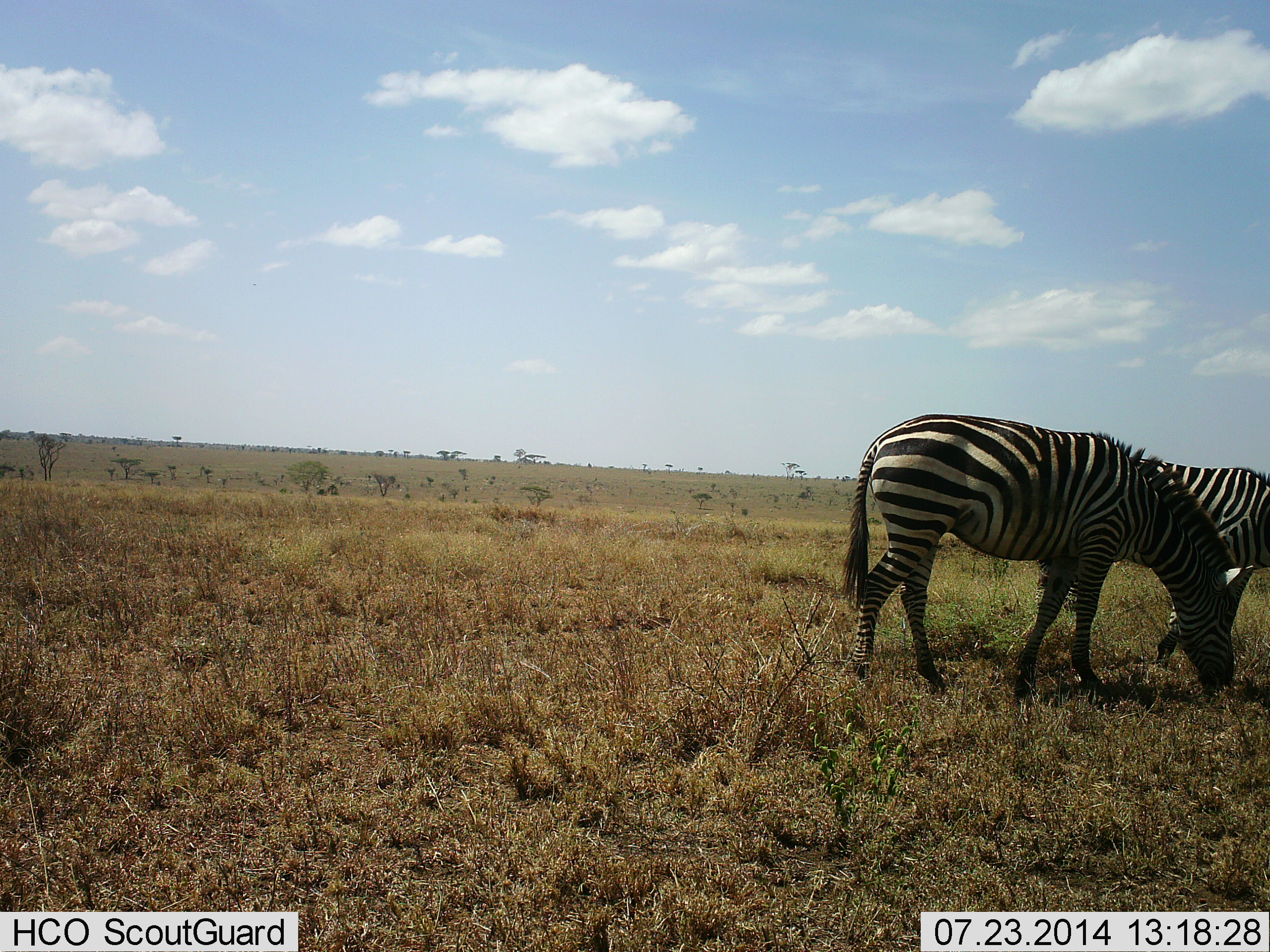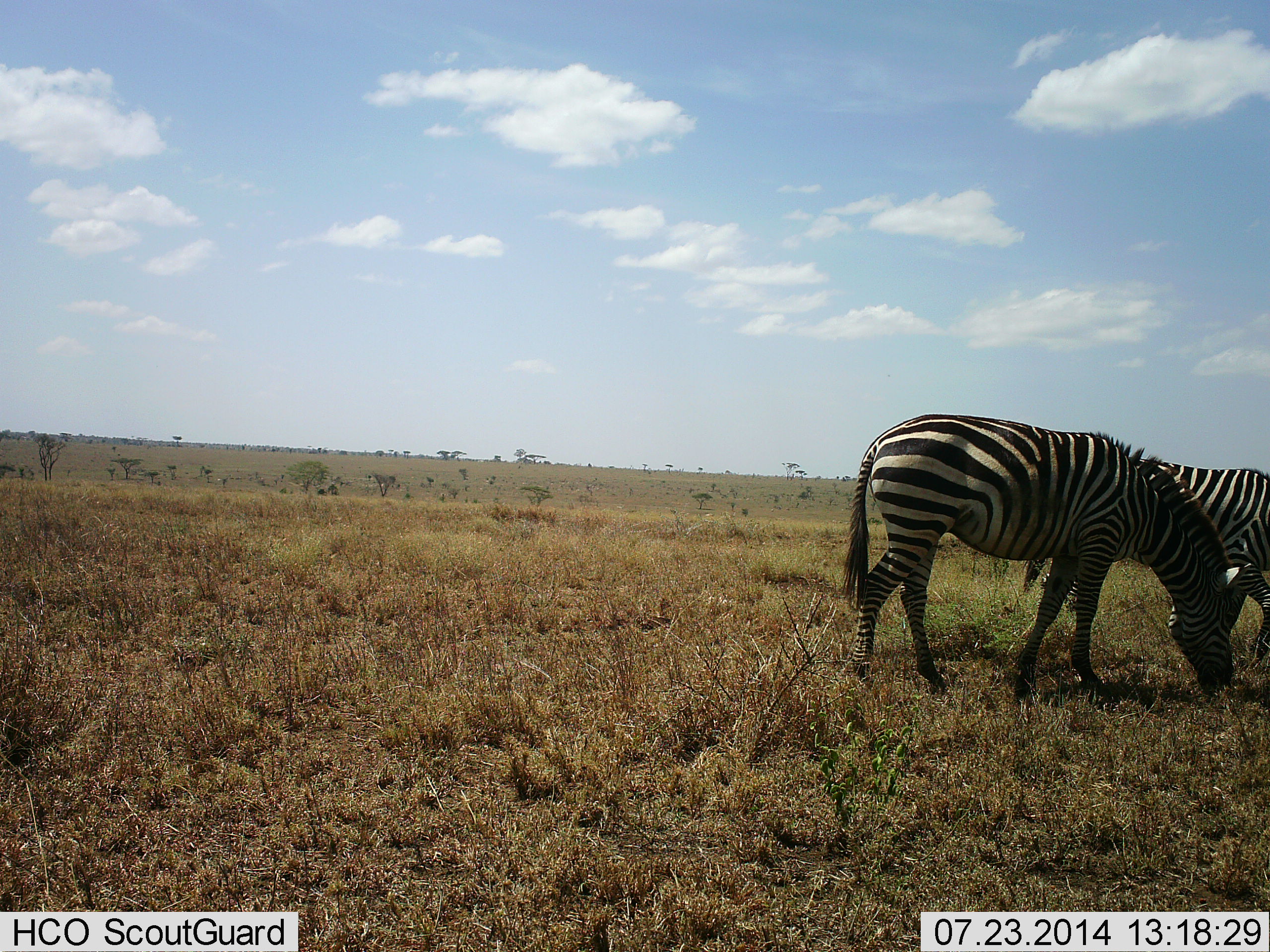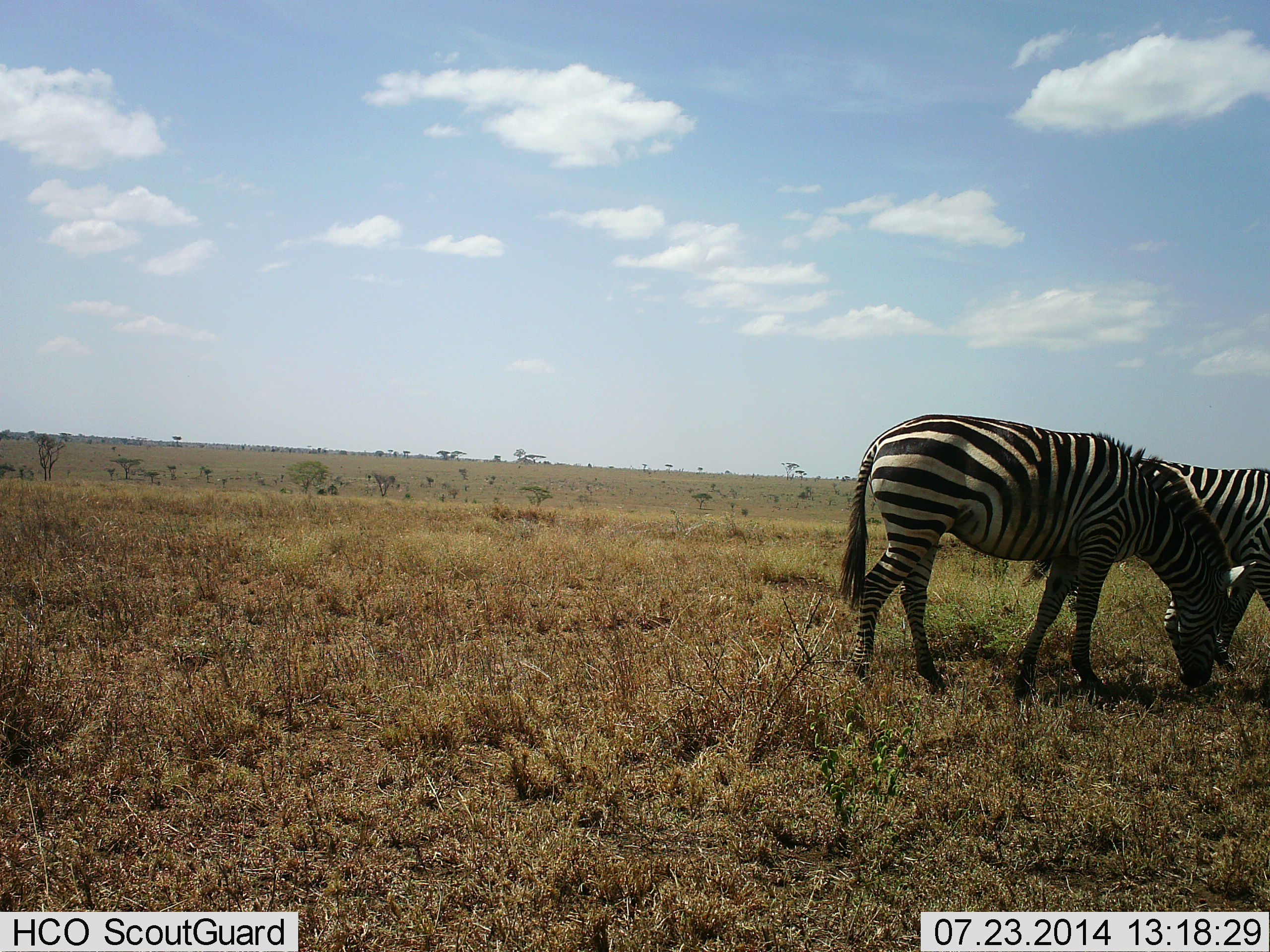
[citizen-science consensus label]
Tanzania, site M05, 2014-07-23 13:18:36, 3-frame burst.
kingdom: Animalia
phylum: Chordata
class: Mammalia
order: Perissodactyla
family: Equidae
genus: Equus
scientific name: Equus quagga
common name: plains zebra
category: zebra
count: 2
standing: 20%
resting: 10%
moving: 10%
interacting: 0%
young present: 0%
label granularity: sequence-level